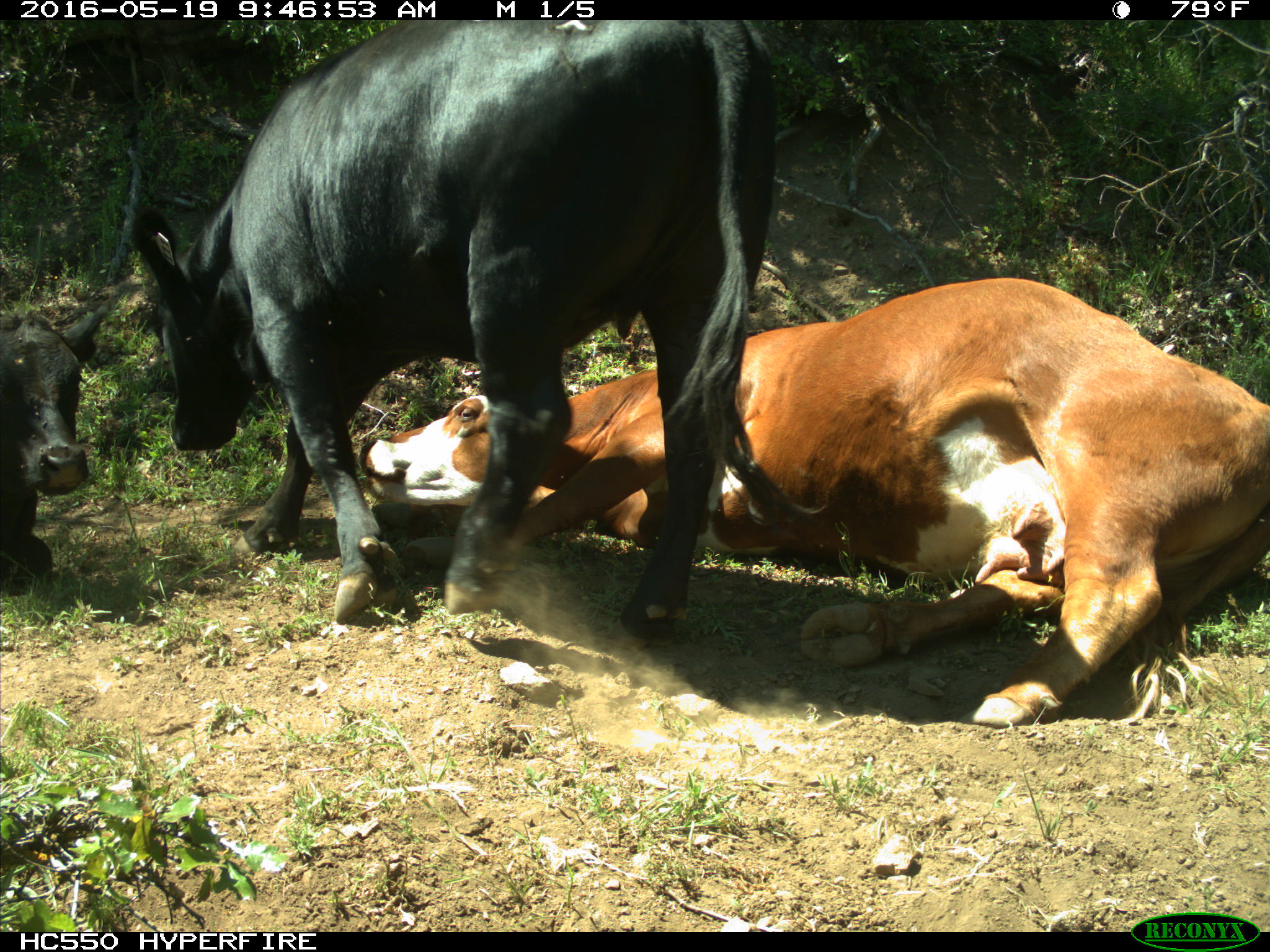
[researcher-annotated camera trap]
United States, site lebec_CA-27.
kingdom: Animalia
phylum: Chordata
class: Mammalia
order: Artiodactyla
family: Bovidae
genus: Bos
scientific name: Bos taurus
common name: domestic cow